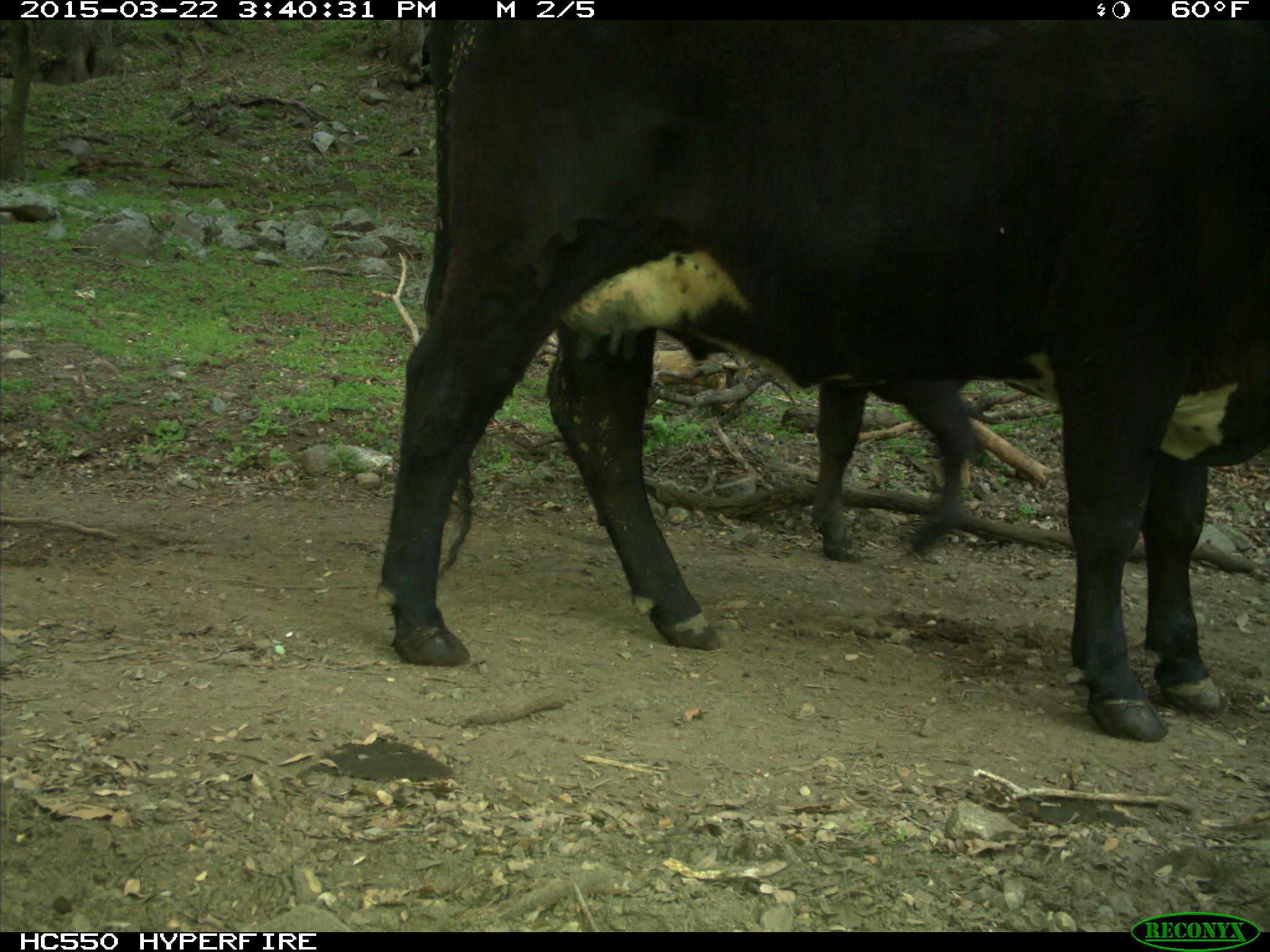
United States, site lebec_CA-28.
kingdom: Animalia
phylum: Chordata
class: Mammalia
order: Artiodactyla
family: Bovidae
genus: Bos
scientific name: Bos taurus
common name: domestic cow